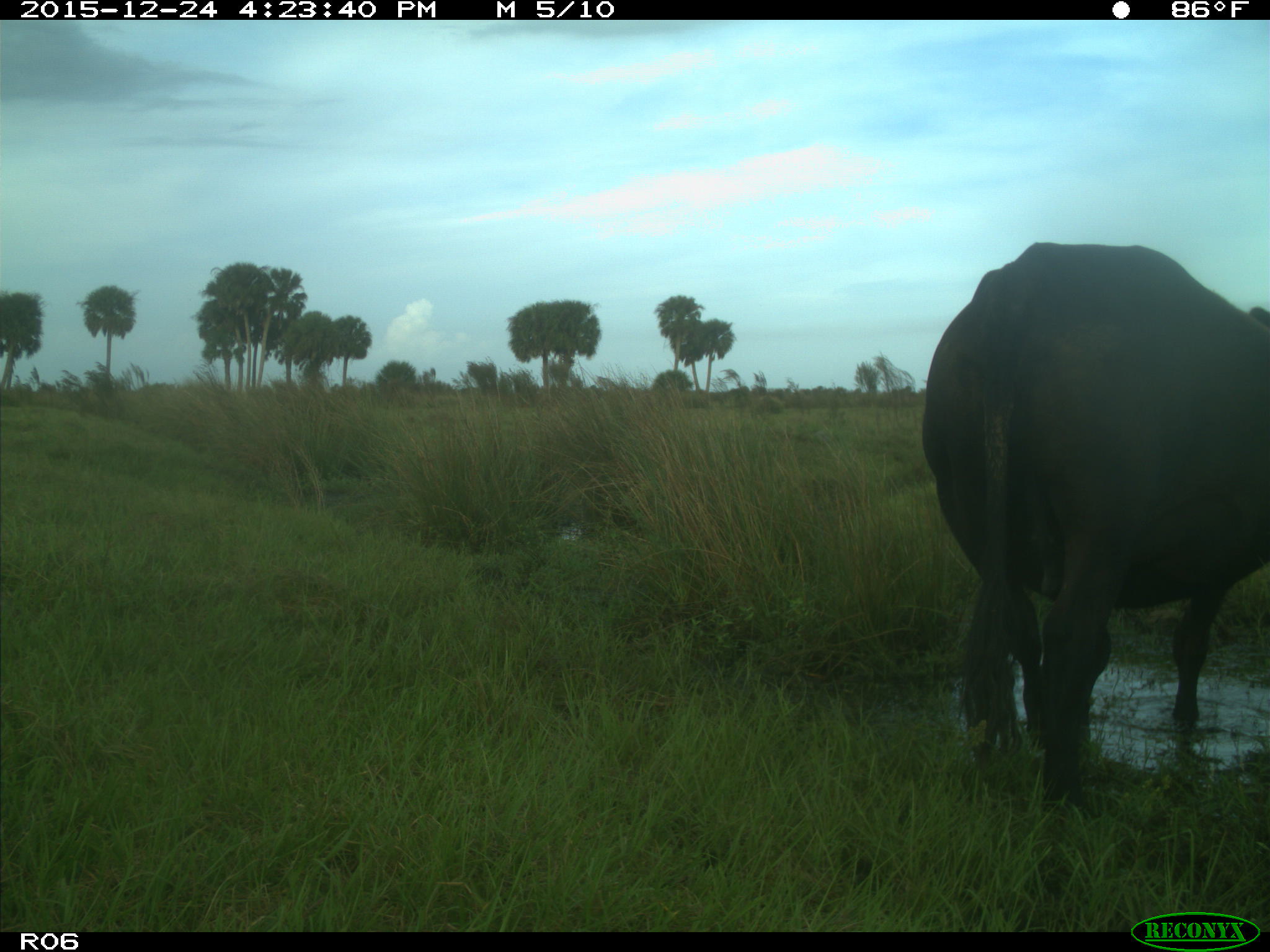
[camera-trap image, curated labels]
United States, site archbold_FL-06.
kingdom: Animalia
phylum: Chordata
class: Mammalia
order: Artiodactyla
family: Bovidae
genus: Bos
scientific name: Bos taurus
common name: domestic cow